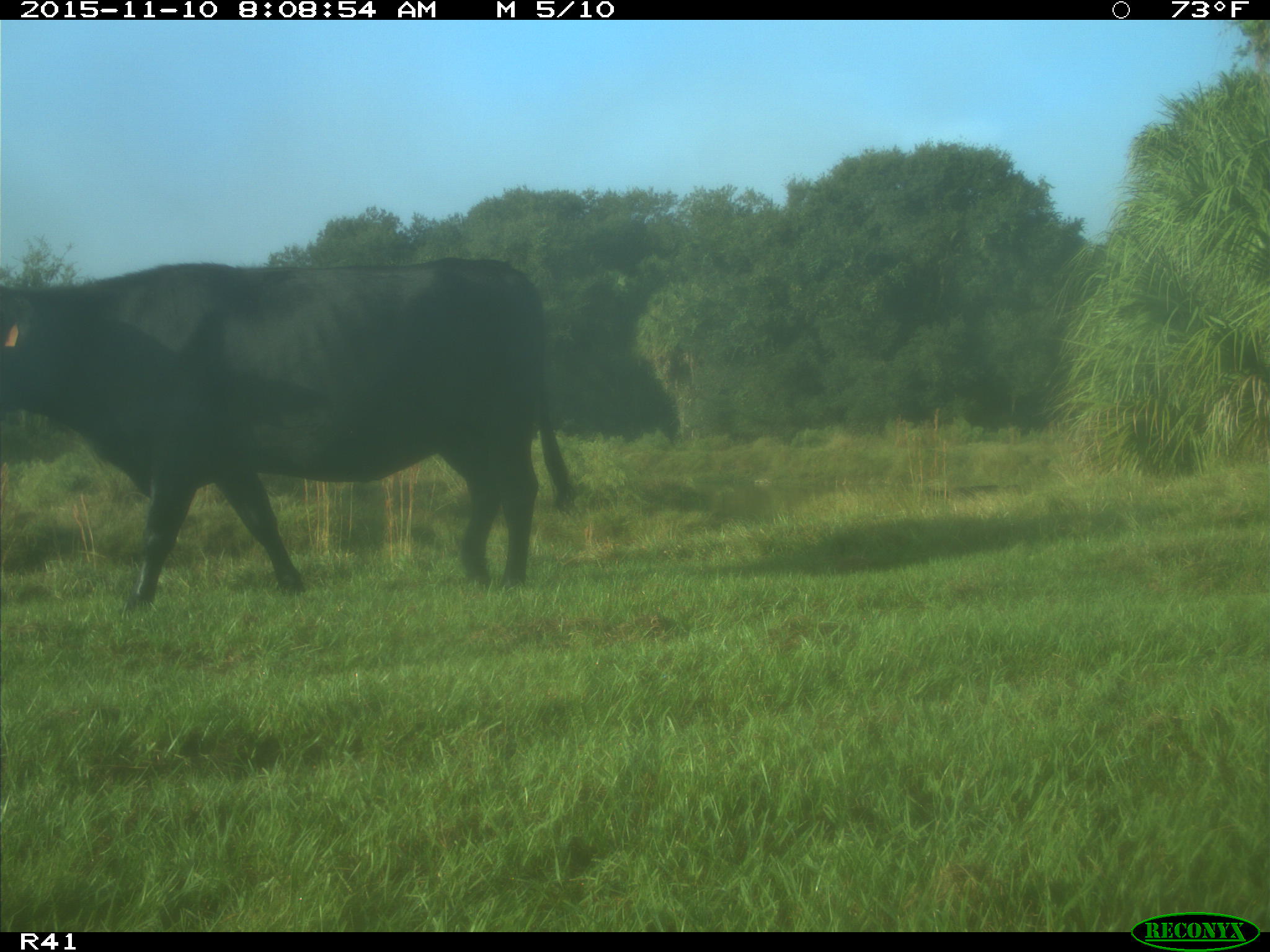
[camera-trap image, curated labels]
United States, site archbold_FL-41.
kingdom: Animalia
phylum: Chordata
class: Mammalia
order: Artiodactyla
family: Bovidae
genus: Bos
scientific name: Bos taurus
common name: domestic cow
Bos taurus (domestic cow).